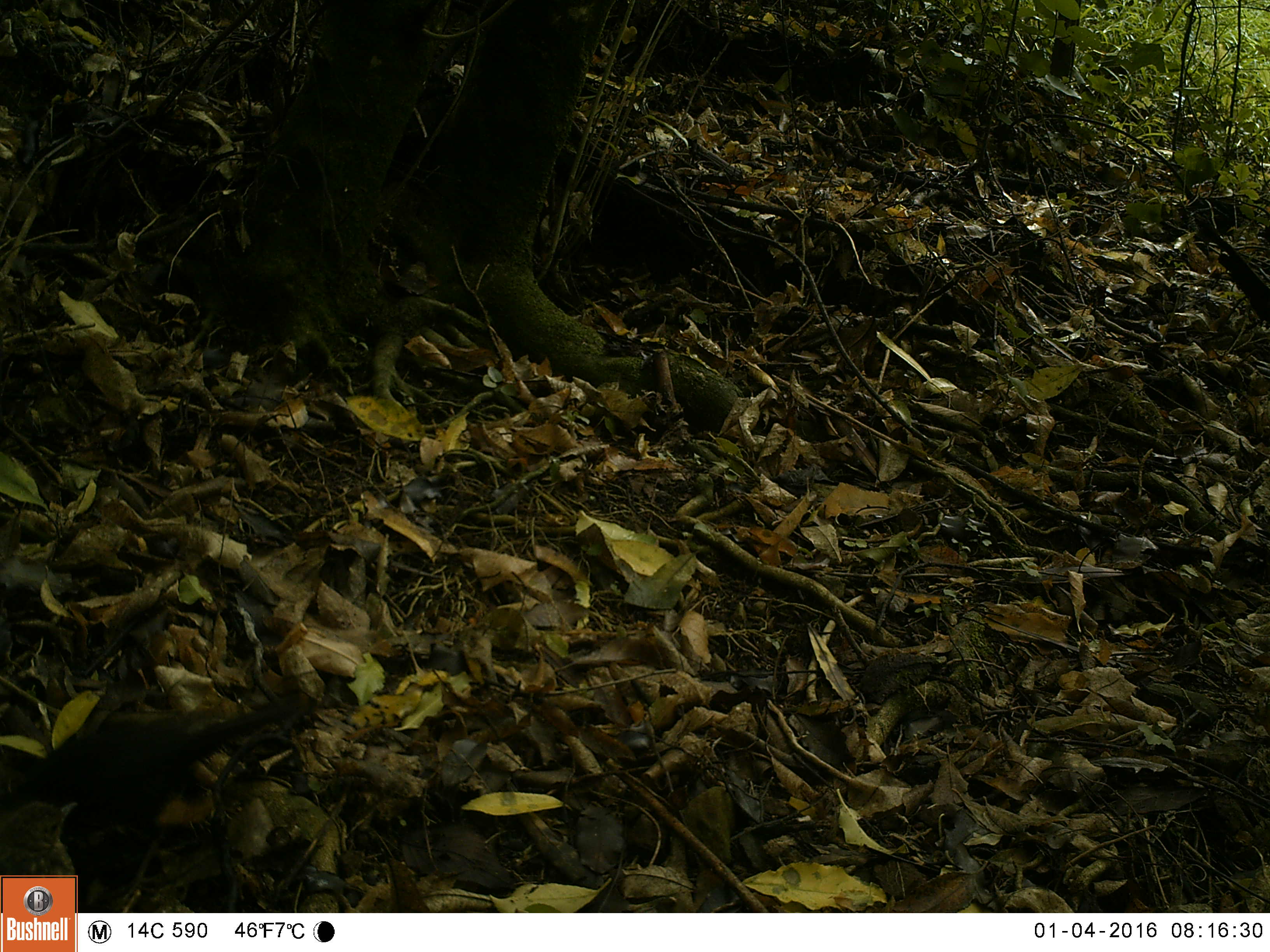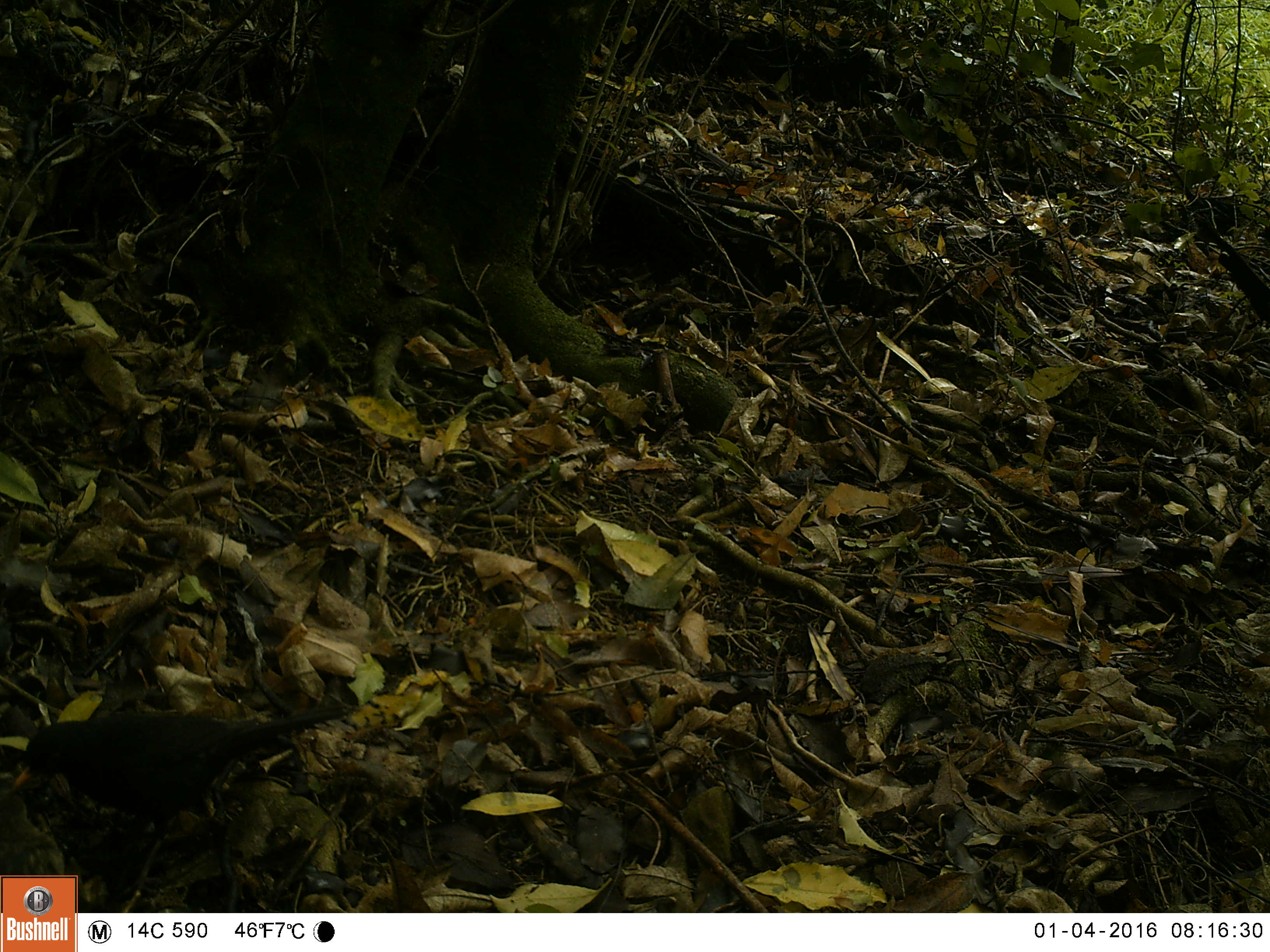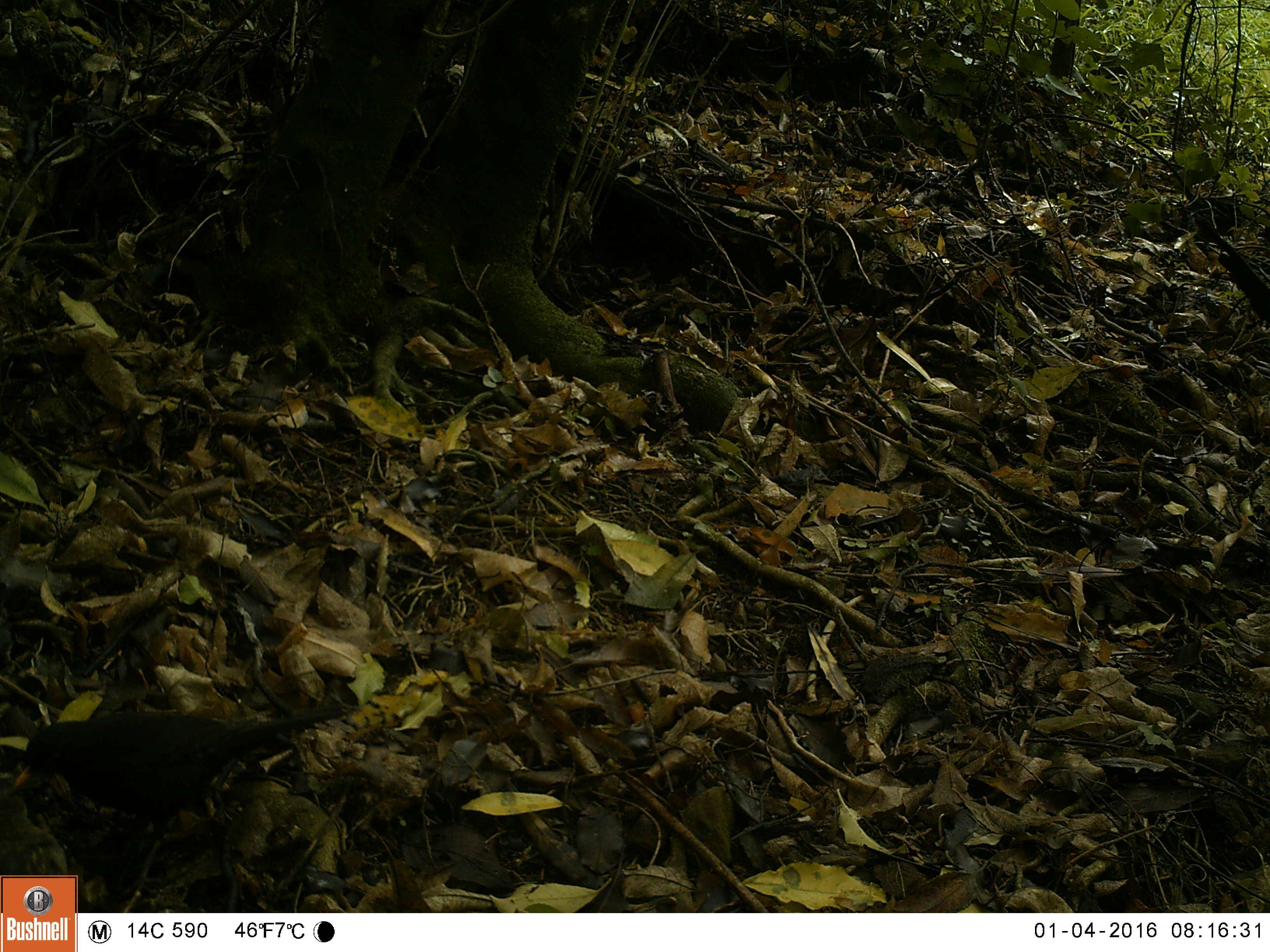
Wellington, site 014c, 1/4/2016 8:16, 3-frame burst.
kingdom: Animalia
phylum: Chordata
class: Aves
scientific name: Aves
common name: bird